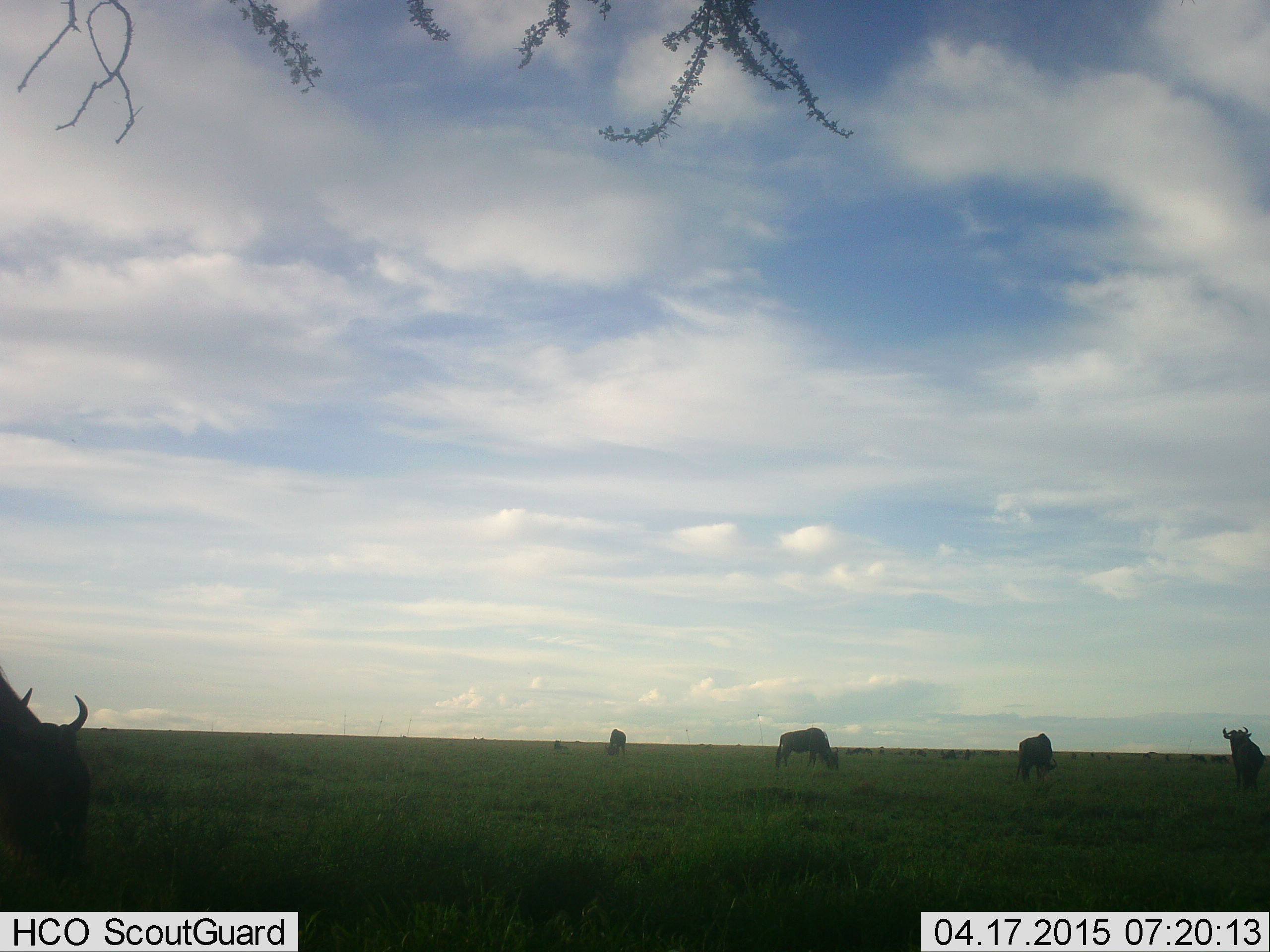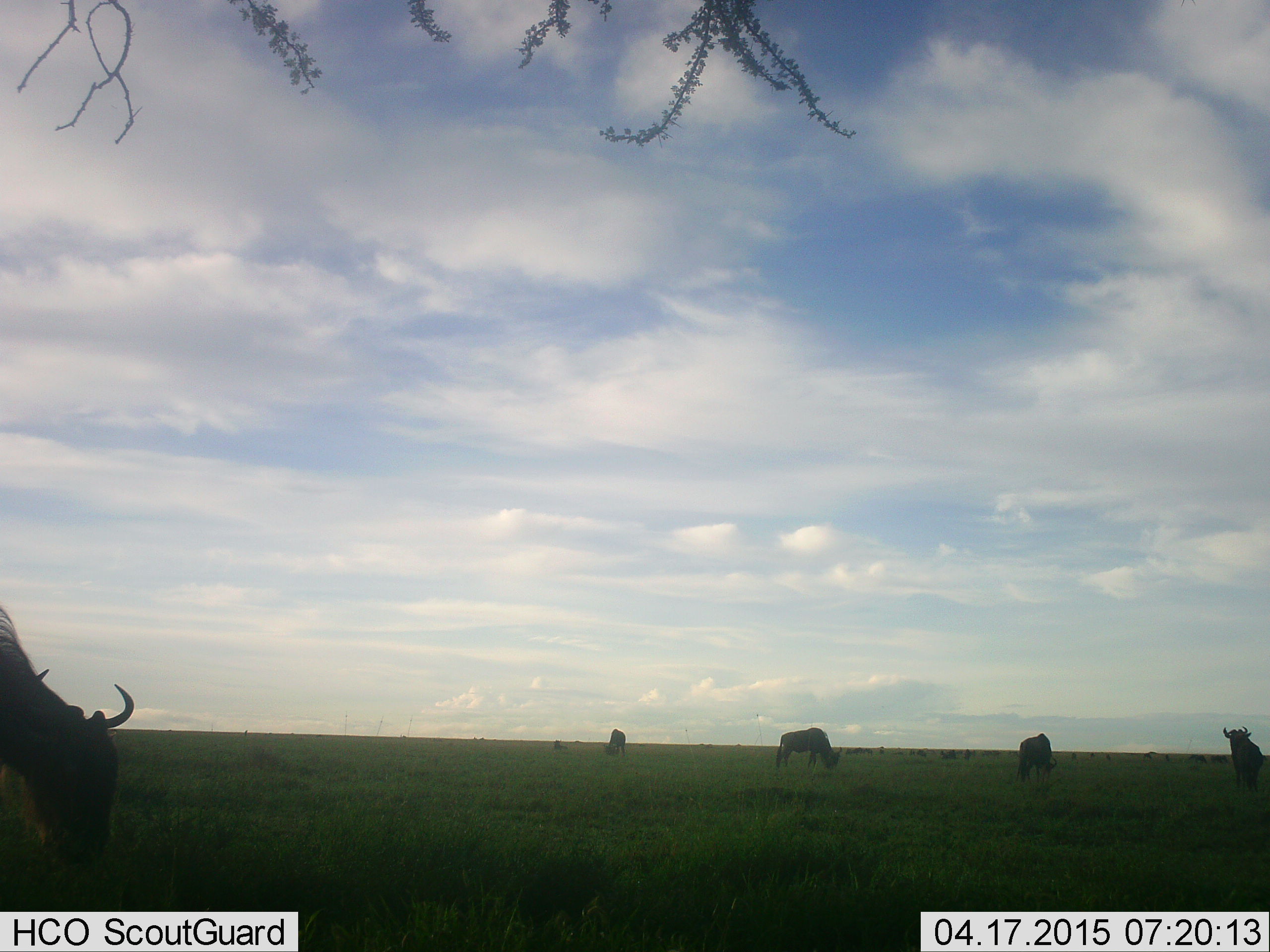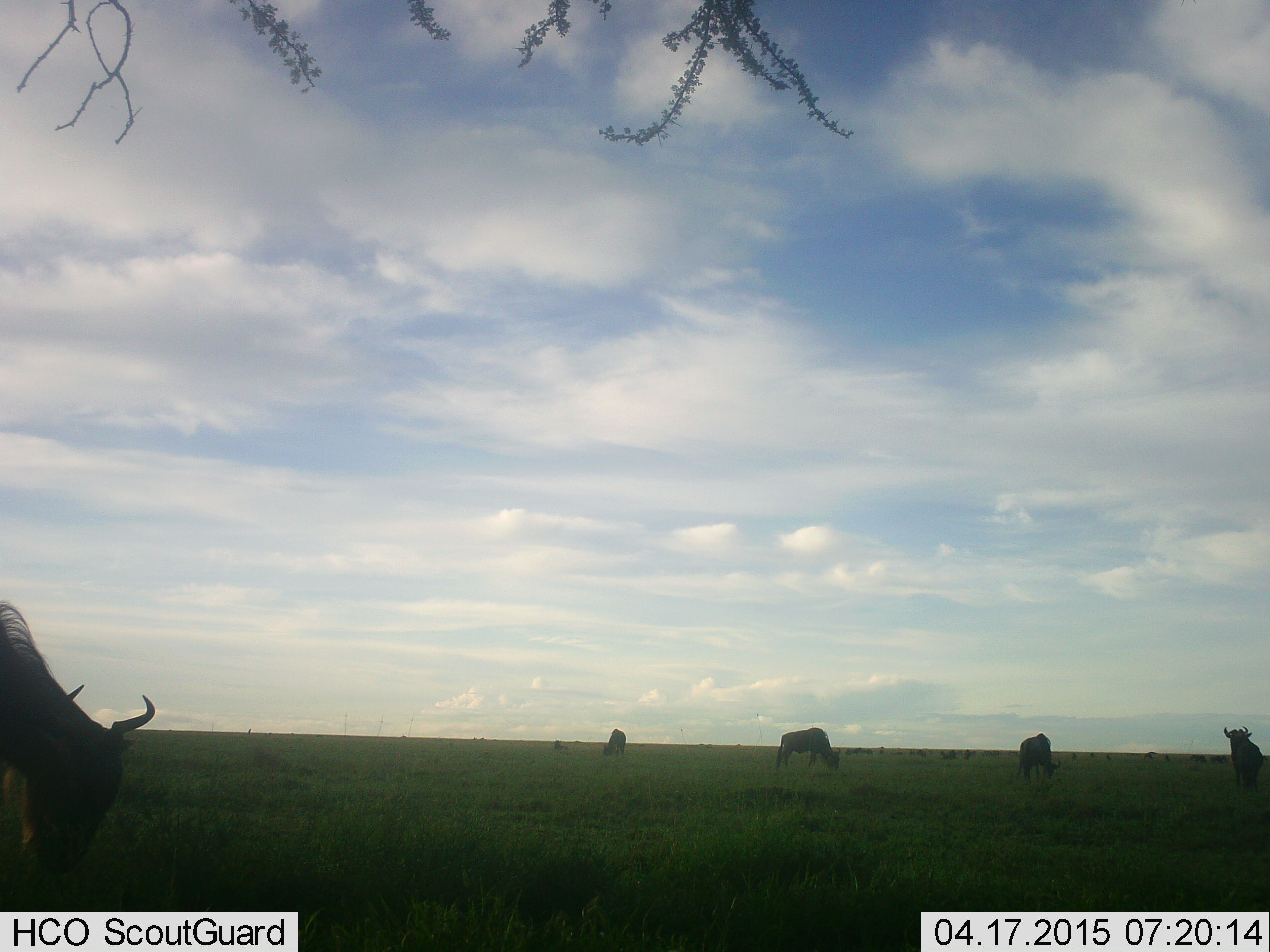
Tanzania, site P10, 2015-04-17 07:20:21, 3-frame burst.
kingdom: Animalia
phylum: Chordata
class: Mammalia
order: Artiodactyla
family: Bovidae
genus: Connochaetes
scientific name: Connochaetes taurinus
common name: blue wildebeest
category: wildebeest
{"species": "wildebeest (blue wildebeest) (Connochaetes taurinus)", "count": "5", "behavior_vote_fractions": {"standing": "60%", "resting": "10%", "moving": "0%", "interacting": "0%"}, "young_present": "0%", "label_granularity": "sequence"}